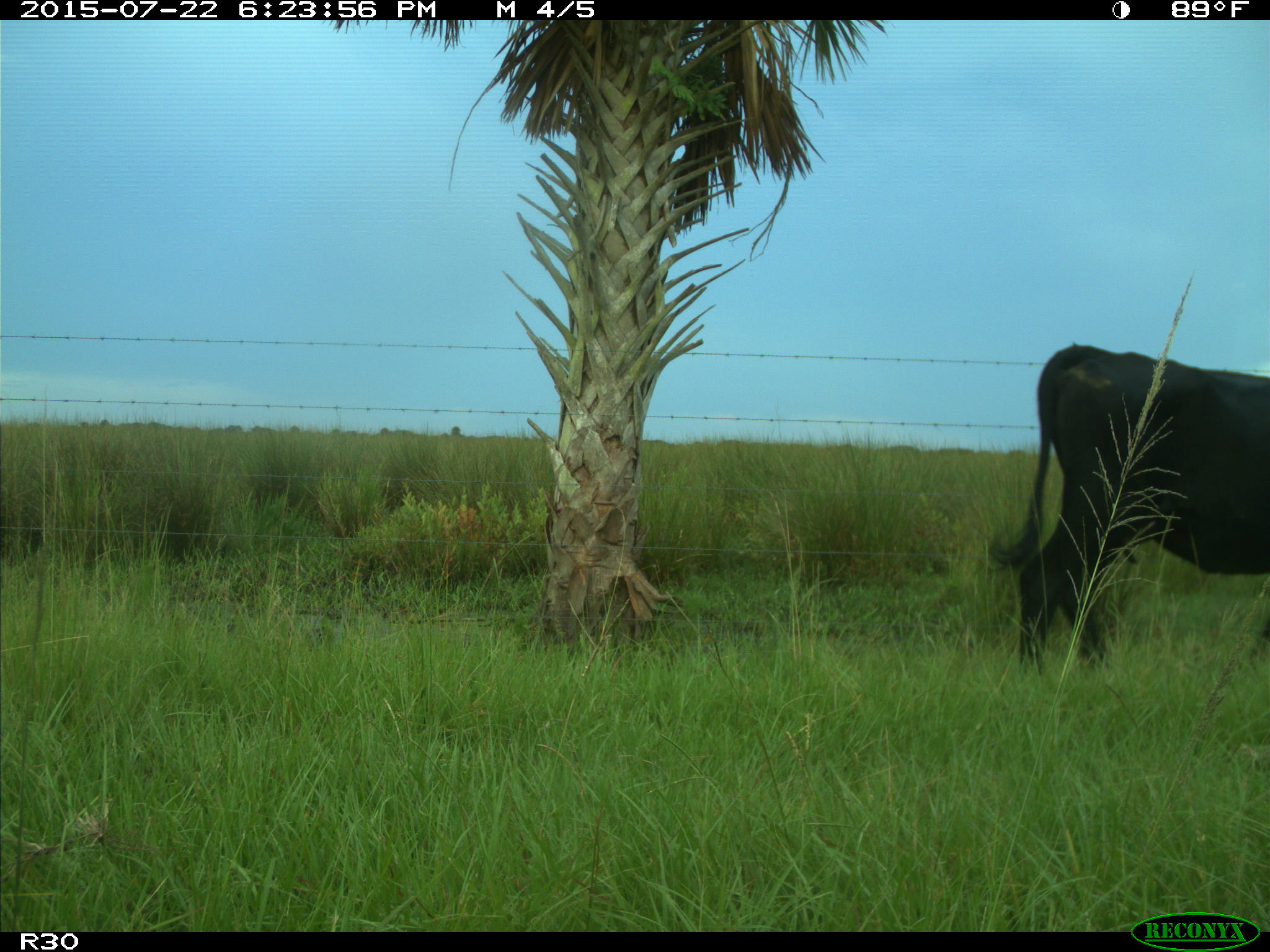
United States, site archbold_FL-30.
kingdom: Animalia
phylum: Chordata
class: Mammalia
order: Artiodactyla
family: Bovidae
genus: Bos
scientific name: Bos taurus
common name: domestic cow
Bos taurus (domestic cow).